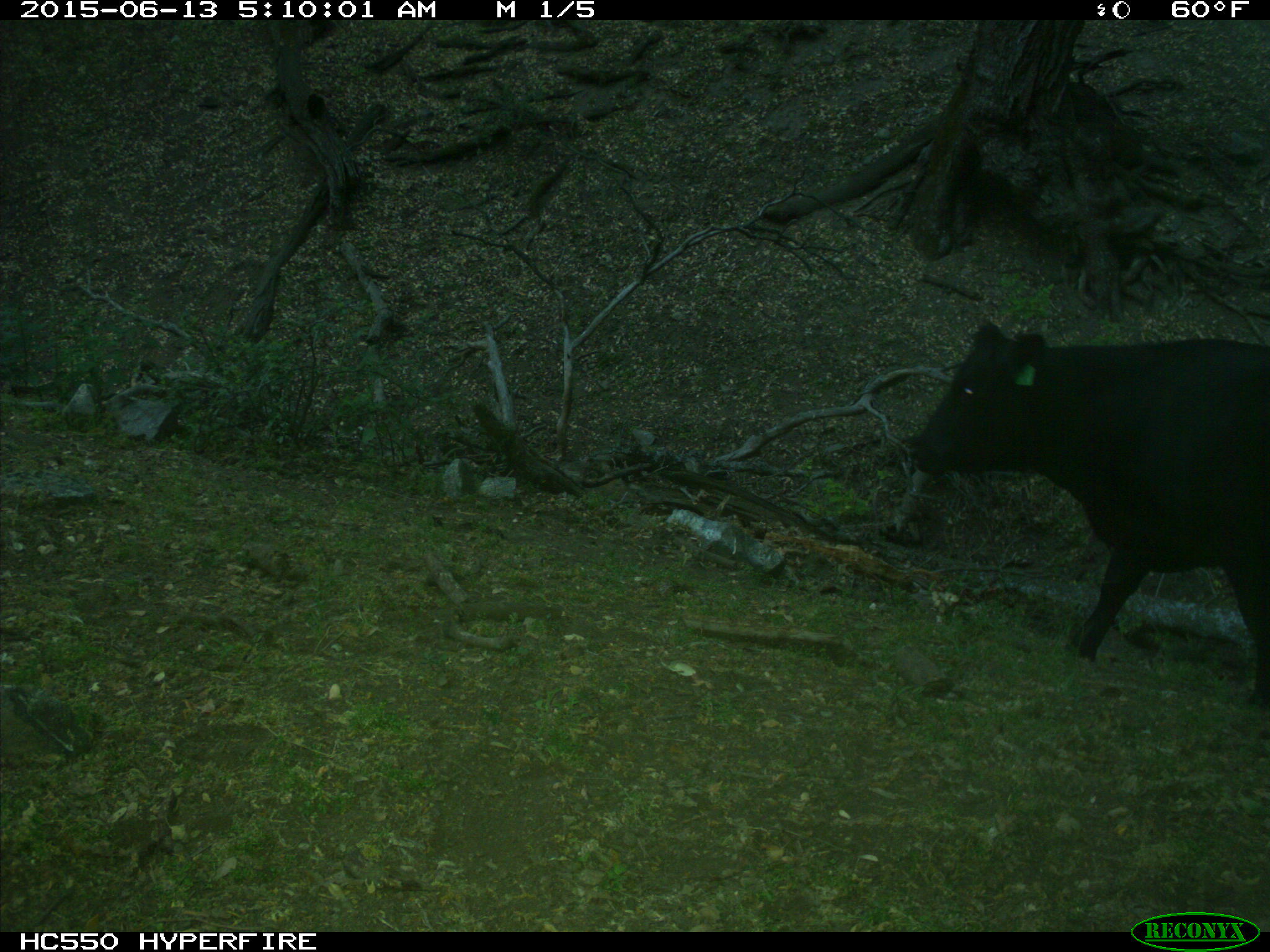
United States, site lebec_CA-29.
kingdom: Animalia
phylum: Chordata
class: Mammalia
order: Artiodactyla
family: Bovidae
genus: Bos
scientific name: Bos taurus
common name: domestic cow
Bos taurus (domestic cow).